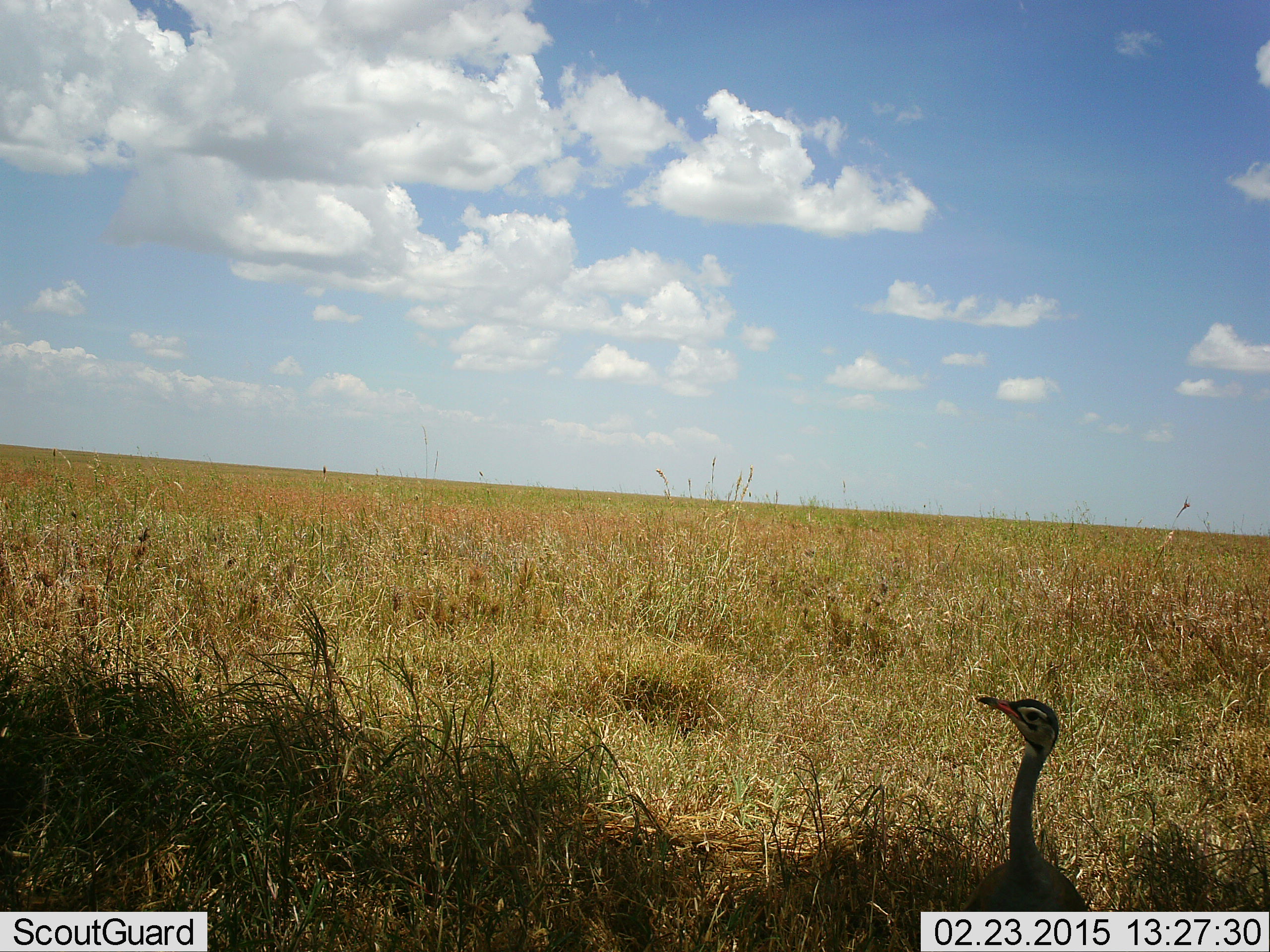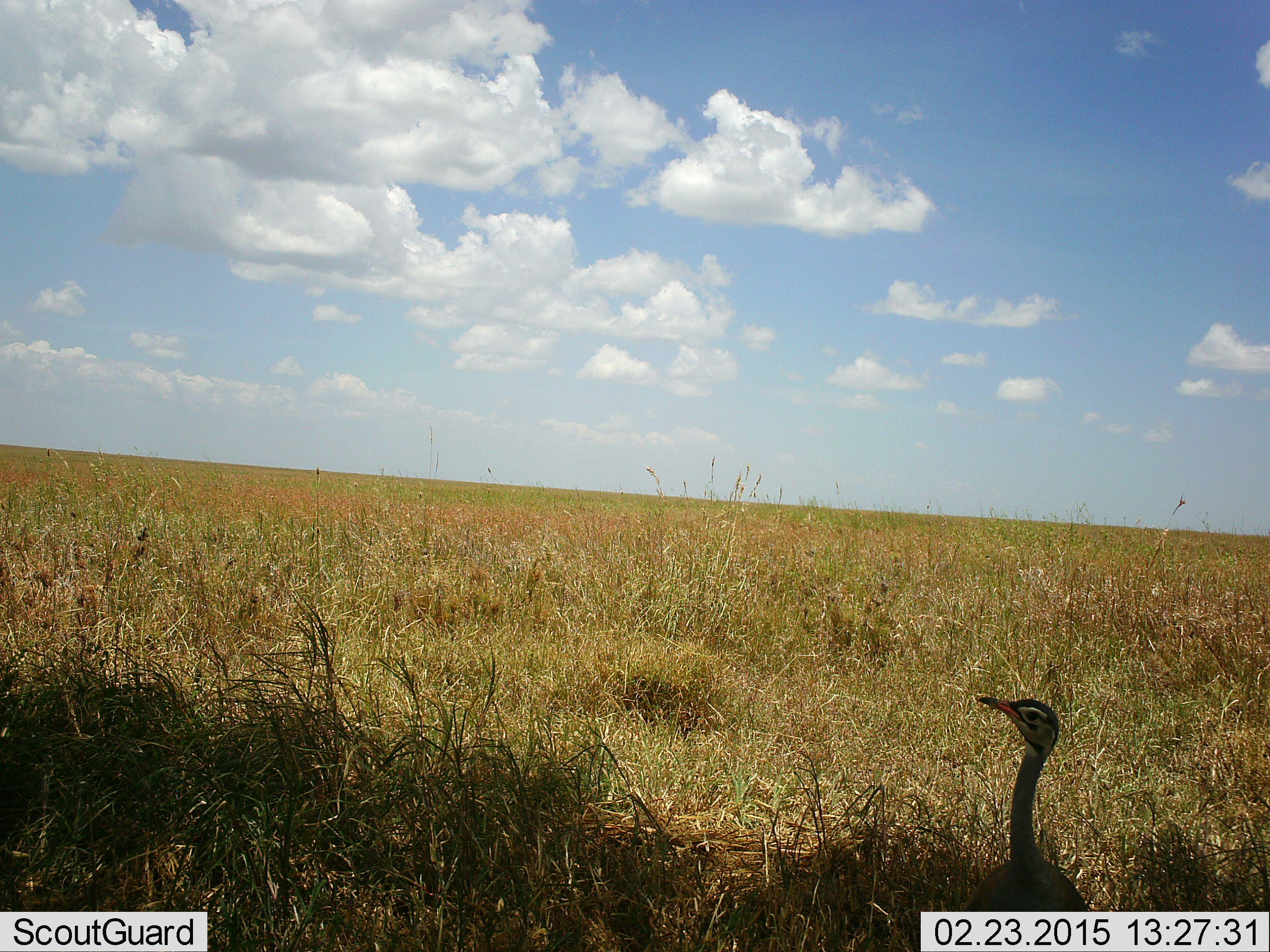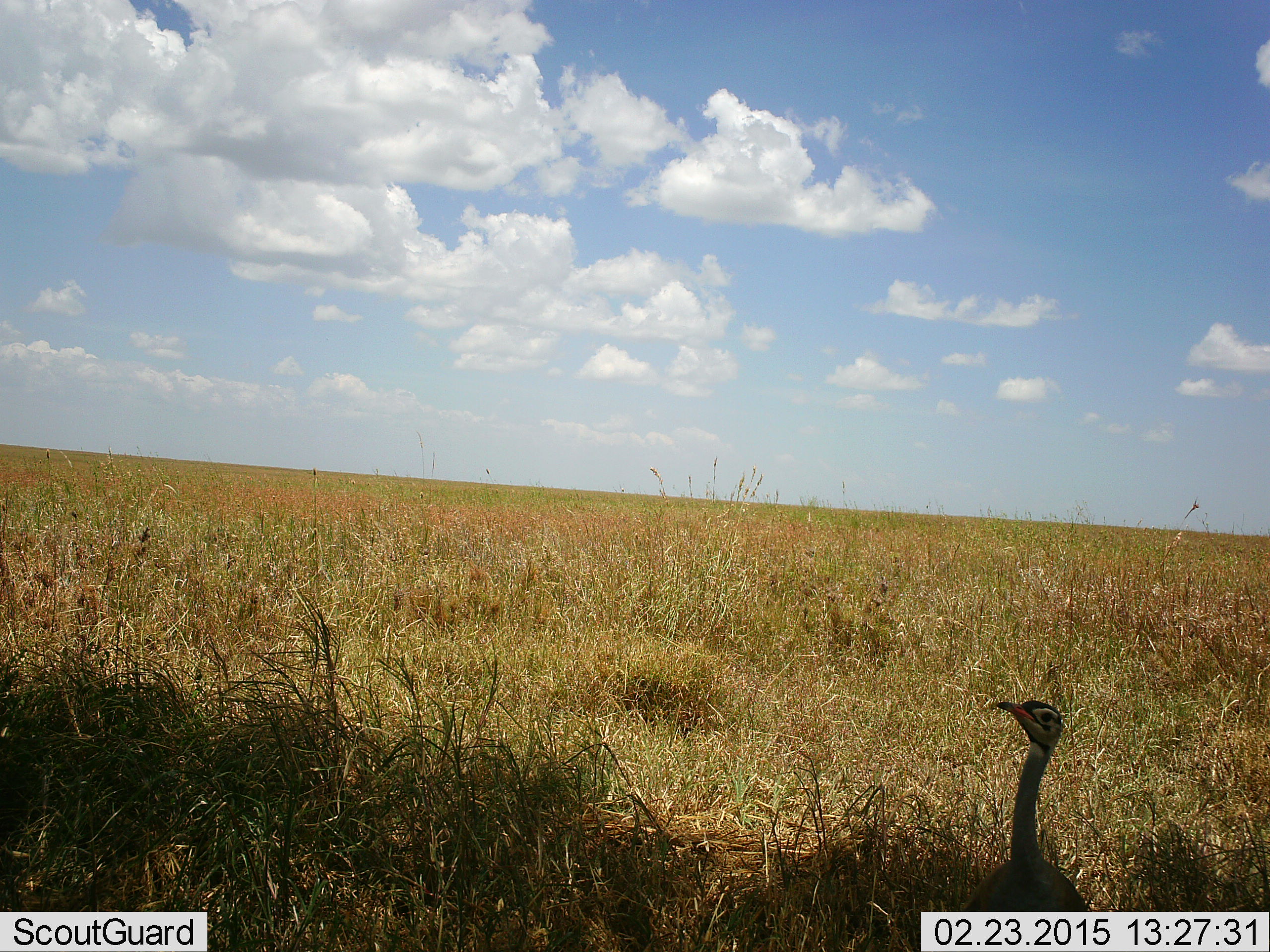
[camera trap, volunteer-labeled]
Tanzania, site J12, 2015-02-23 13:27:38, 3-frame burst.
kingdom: Animalia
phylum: Chordata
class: Aves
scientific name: Aves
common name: bird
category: otherbird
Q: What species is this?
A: Otherbird (bird) (Aves).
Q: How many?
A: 1.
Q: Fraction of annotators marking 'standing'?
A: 100%.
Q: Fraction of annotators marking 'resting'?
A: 0%.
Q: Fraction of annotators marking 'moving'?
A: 0%.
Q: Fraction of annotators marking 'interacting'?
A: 0%.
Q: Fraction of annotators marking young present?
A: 0%.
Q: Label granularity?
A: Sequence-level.